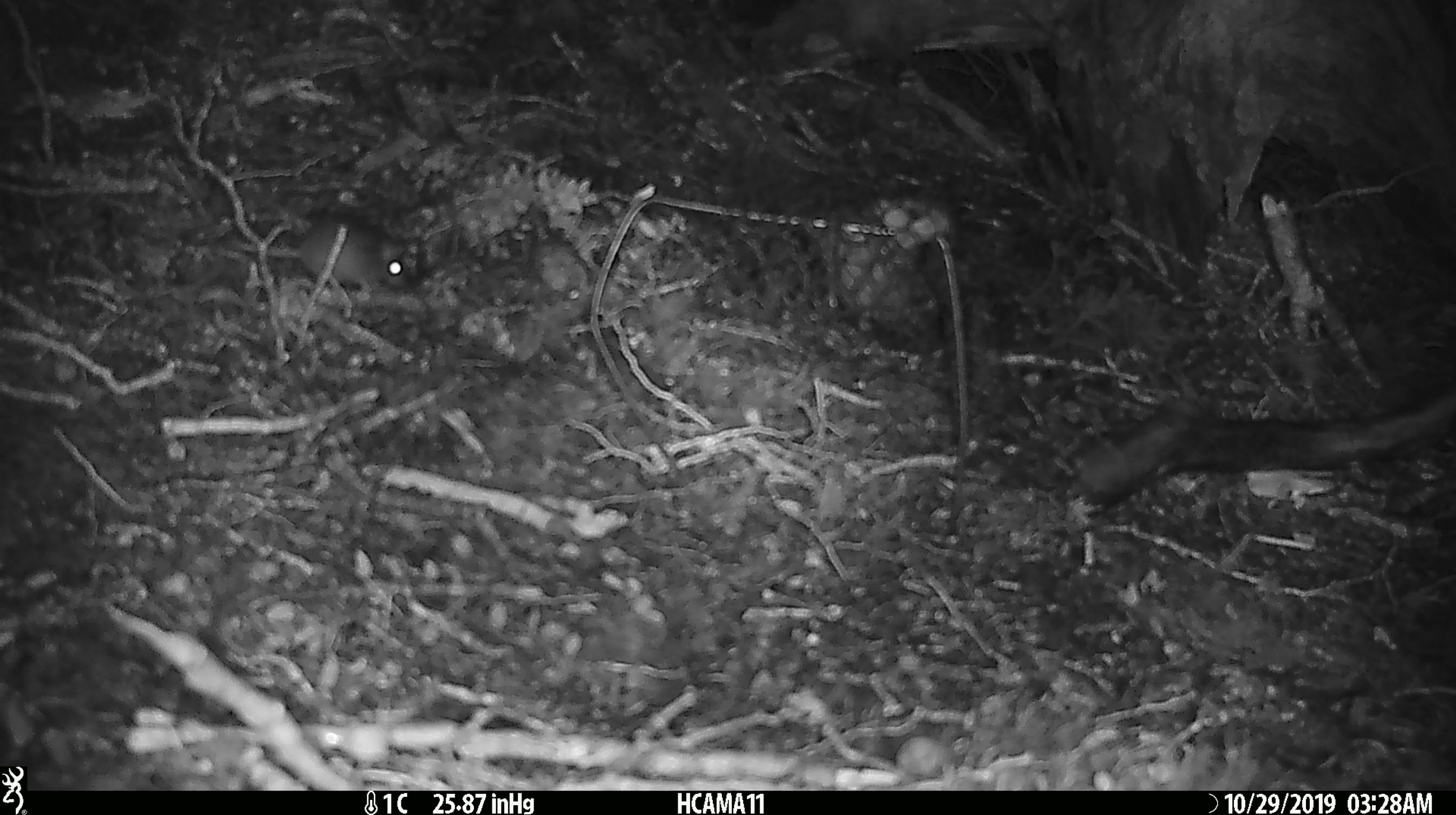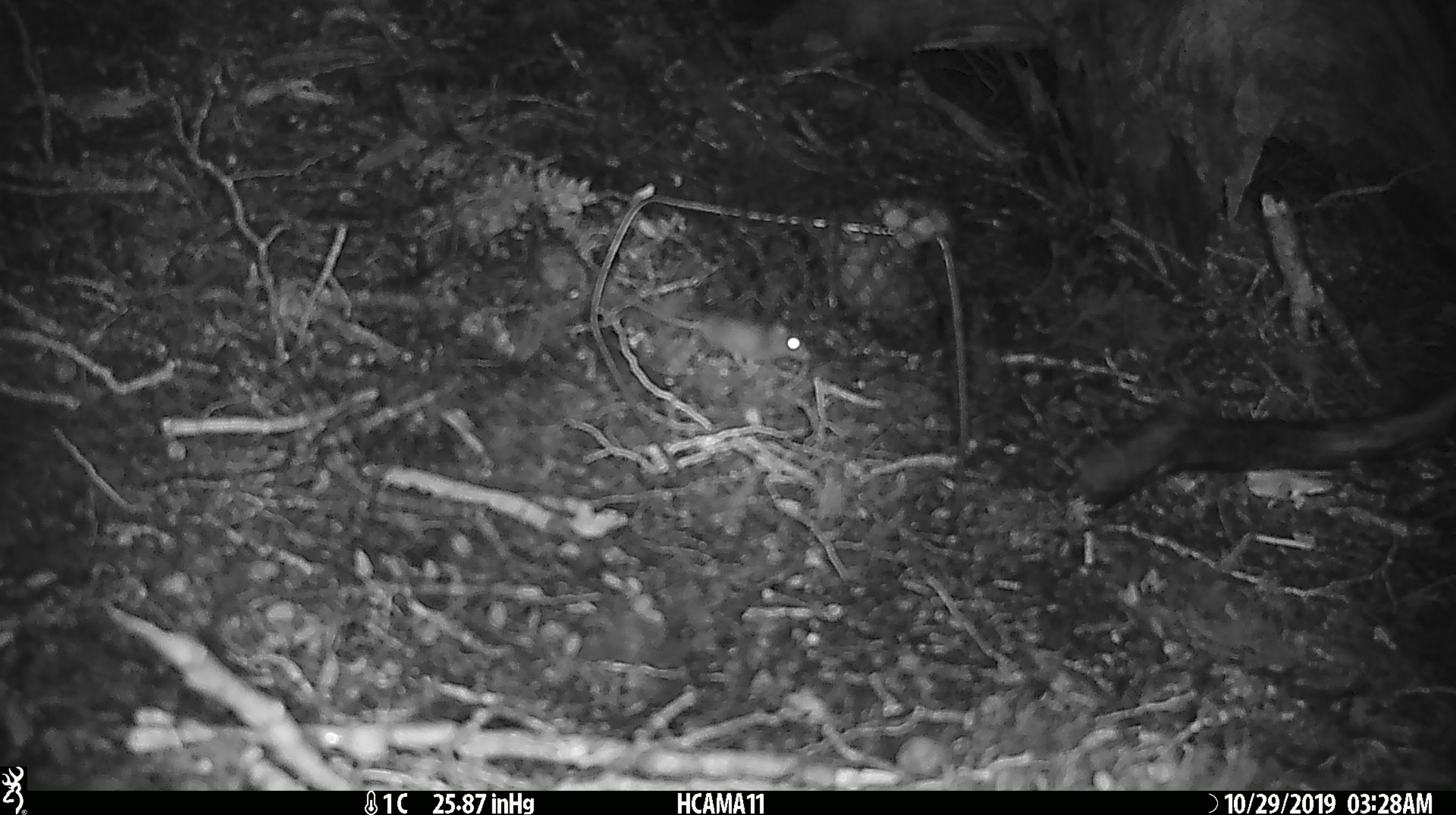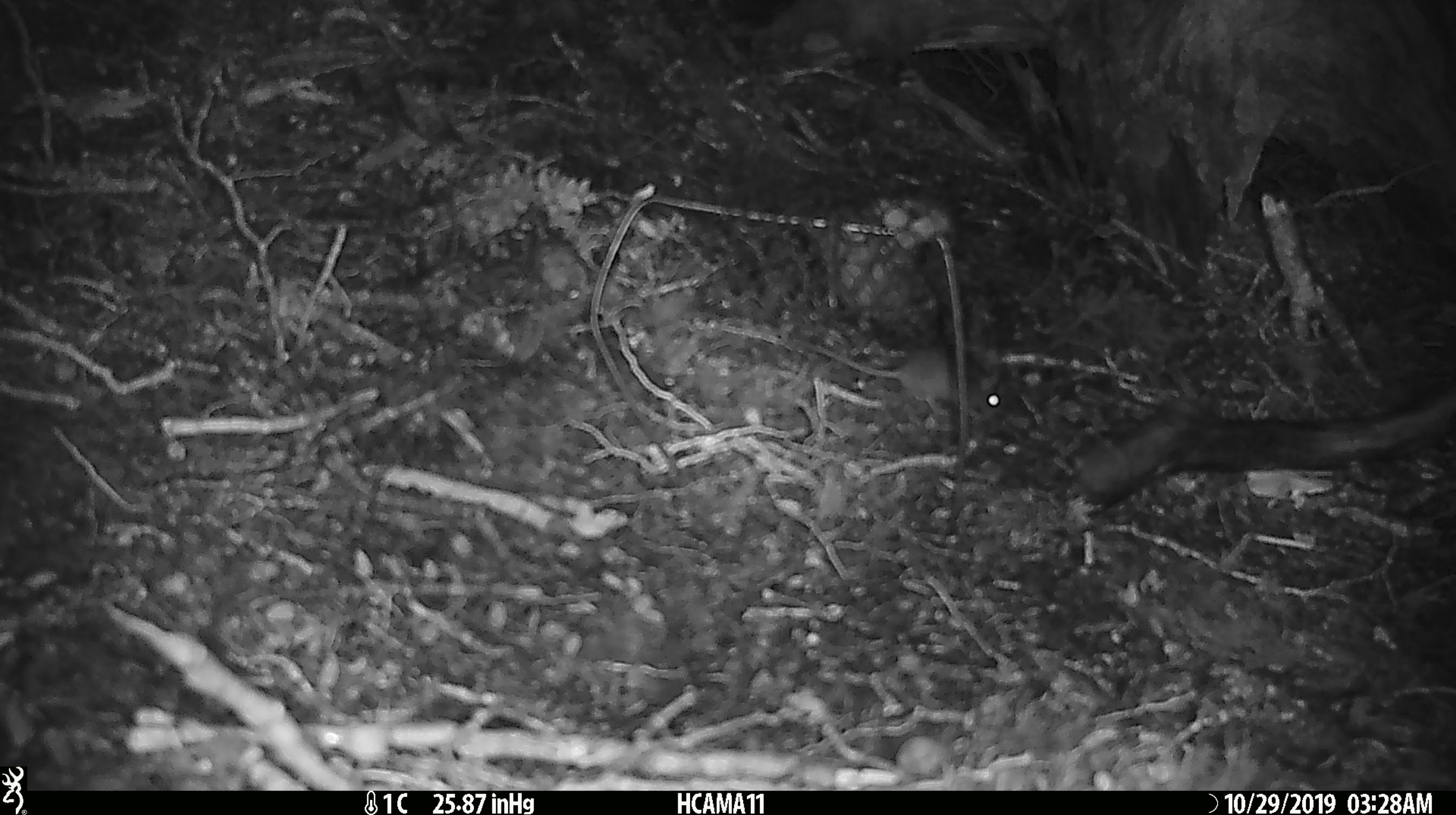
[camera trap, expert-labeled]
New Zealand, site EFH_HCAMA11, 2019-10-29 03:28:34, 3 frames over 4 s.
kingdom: Animalia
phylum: Chordata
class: Mammalia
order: Rodentia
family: Muridae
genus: Mus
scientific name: Mus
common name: mouse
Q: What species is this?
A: Mouse (Mus).